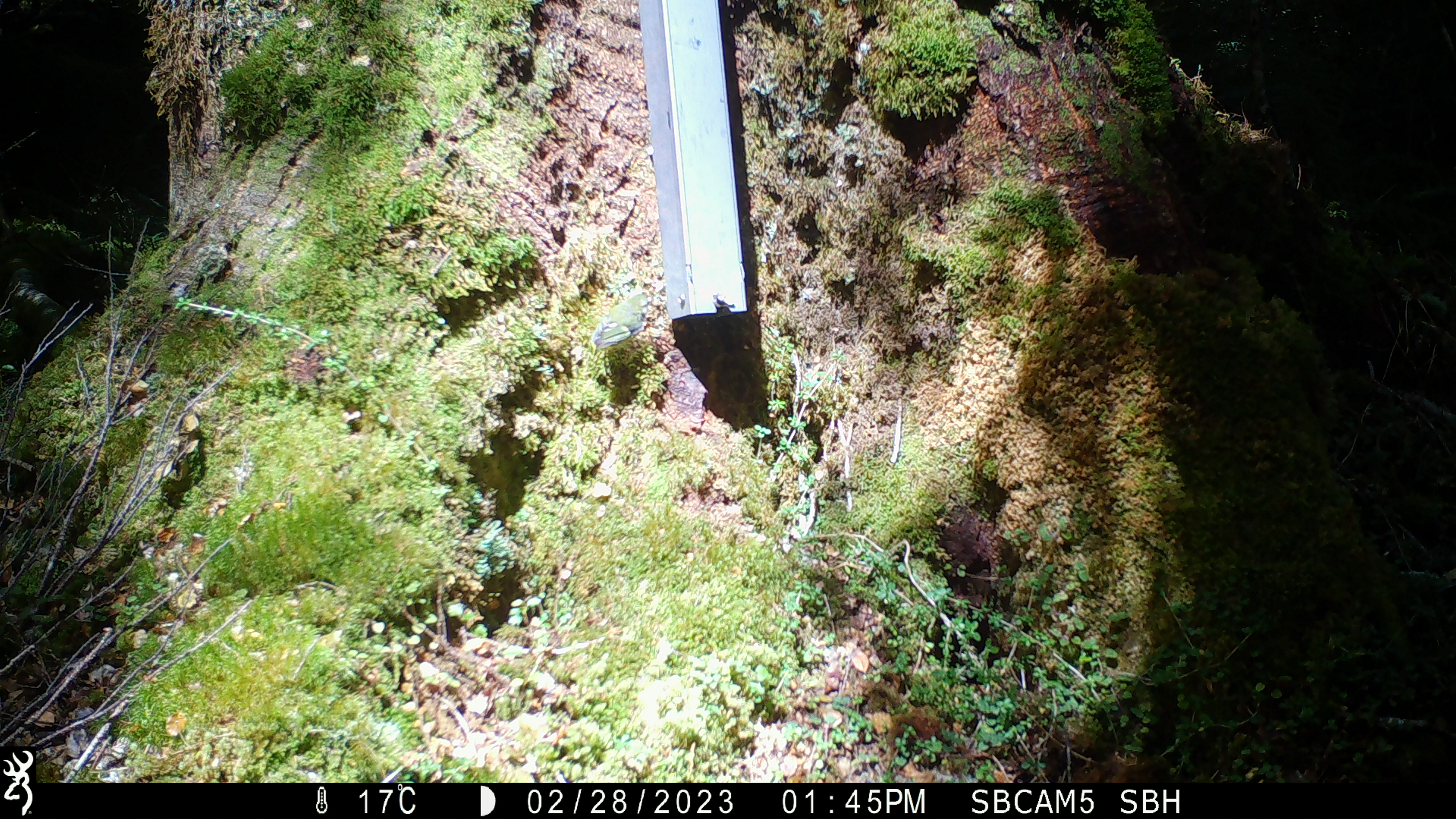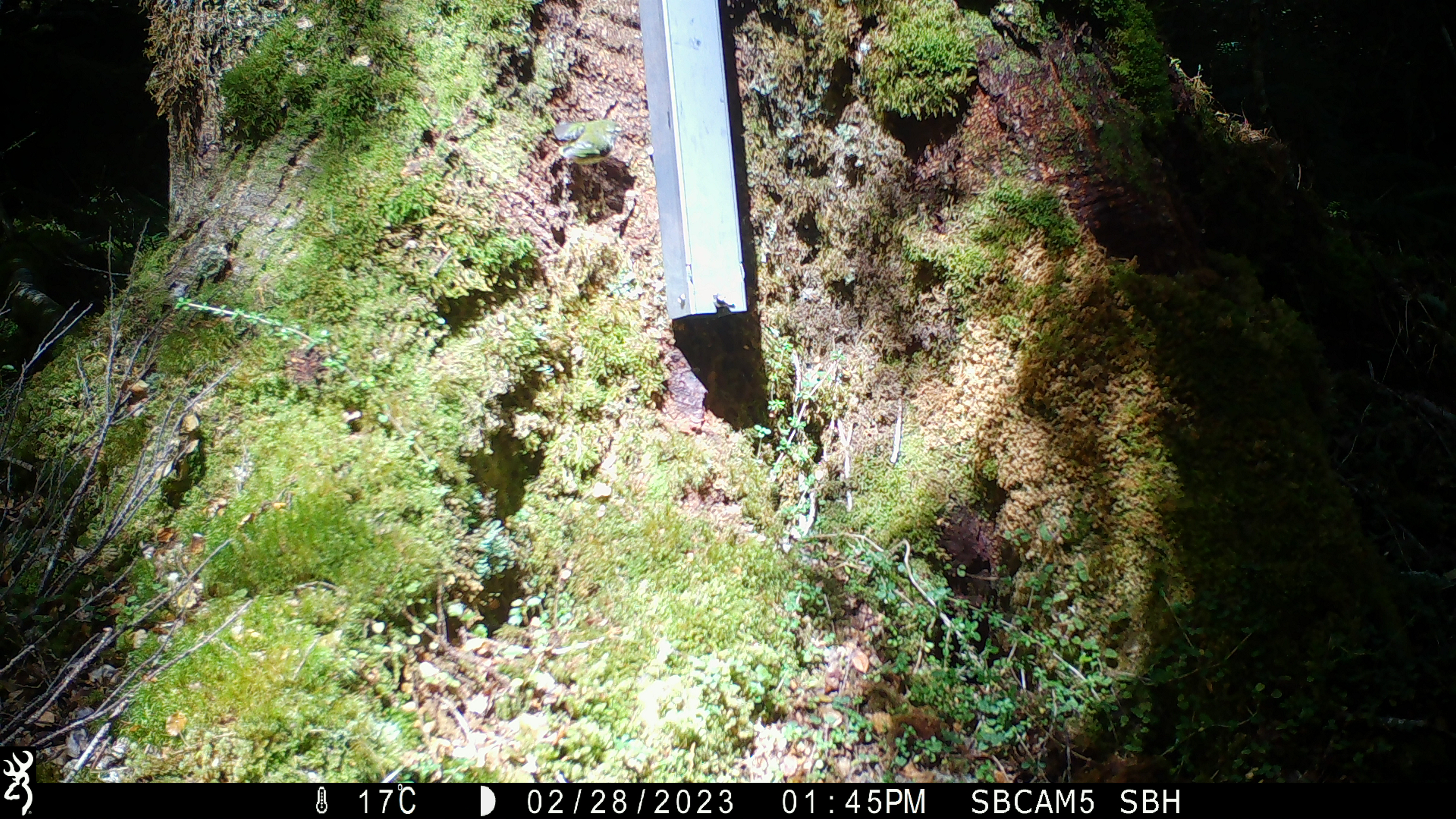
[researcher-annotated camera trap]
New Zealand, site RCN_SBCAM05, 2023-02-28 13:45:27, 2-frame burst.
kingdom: Animalia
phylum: Chordata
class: Aves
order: Passeriformes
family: Acanthisittidae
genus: Acanthisitta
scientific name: Acanthisitta chloris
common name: rifleman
Rifleman (Acanthisitta chloris).